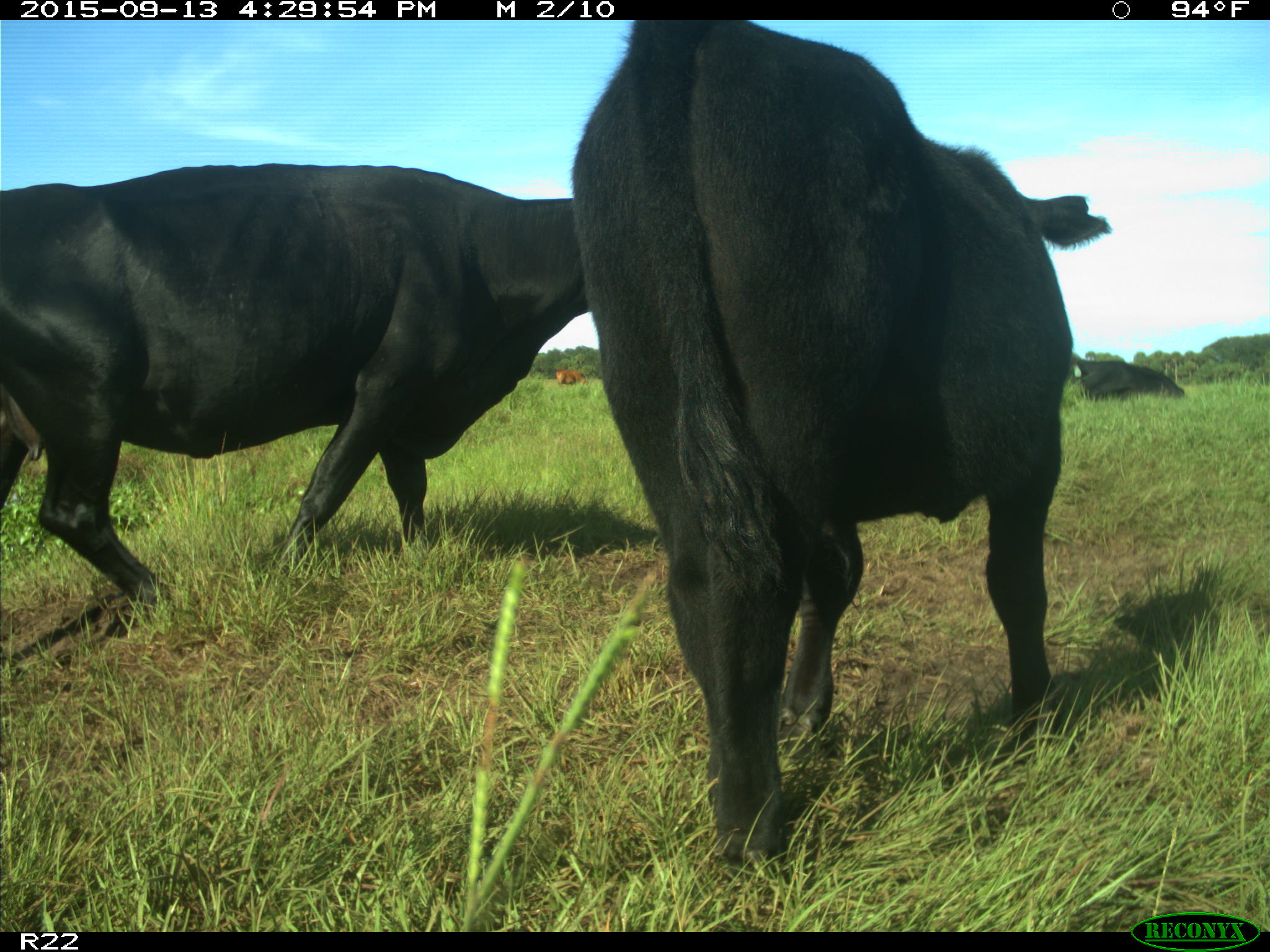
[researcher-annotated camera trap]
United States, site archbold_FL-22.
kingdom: Animalia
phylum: Chordata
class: Mammalia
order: Artiodactyla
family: Bovidae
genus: Bos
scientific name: Bos taurus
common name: domestic cow